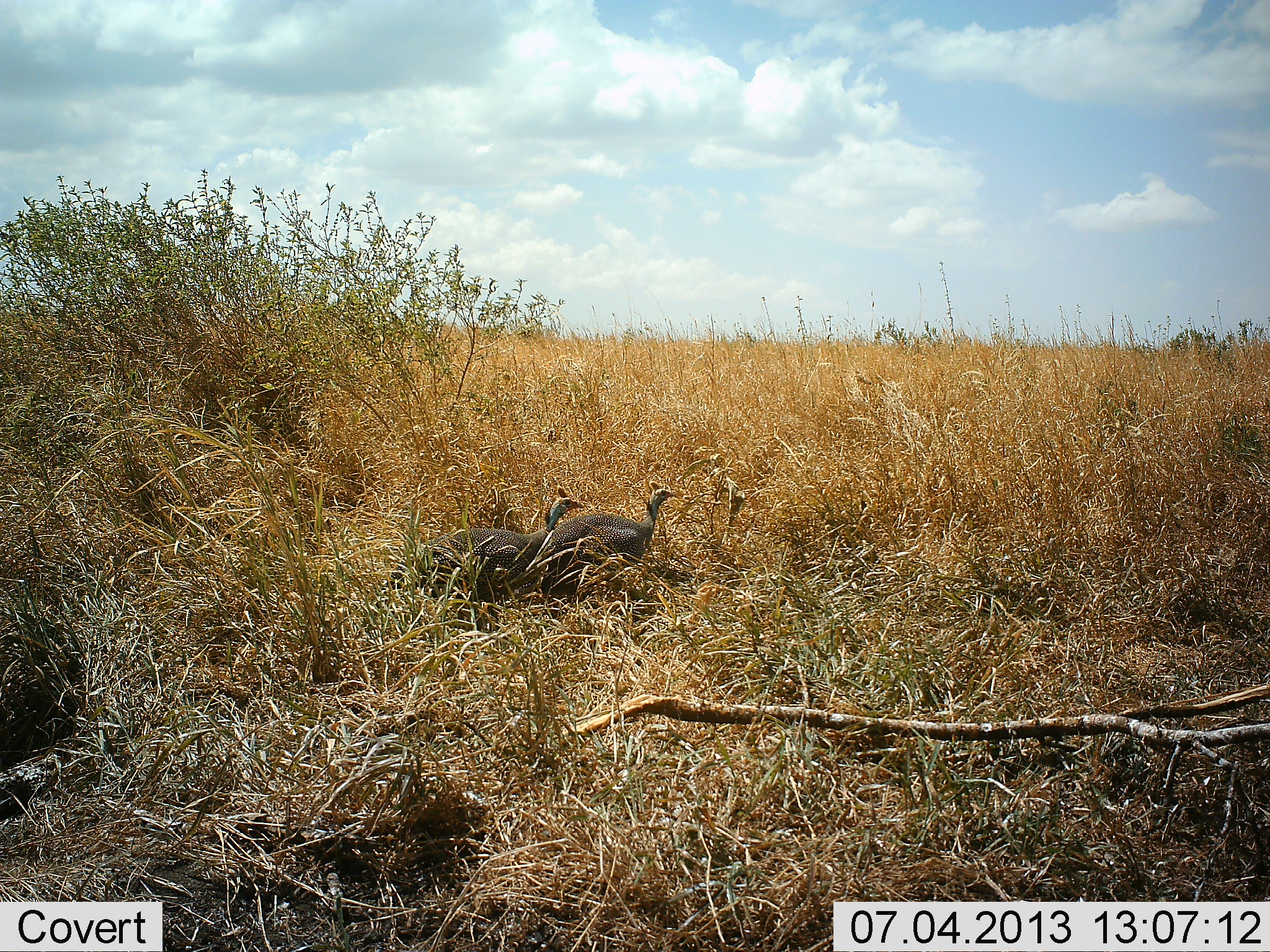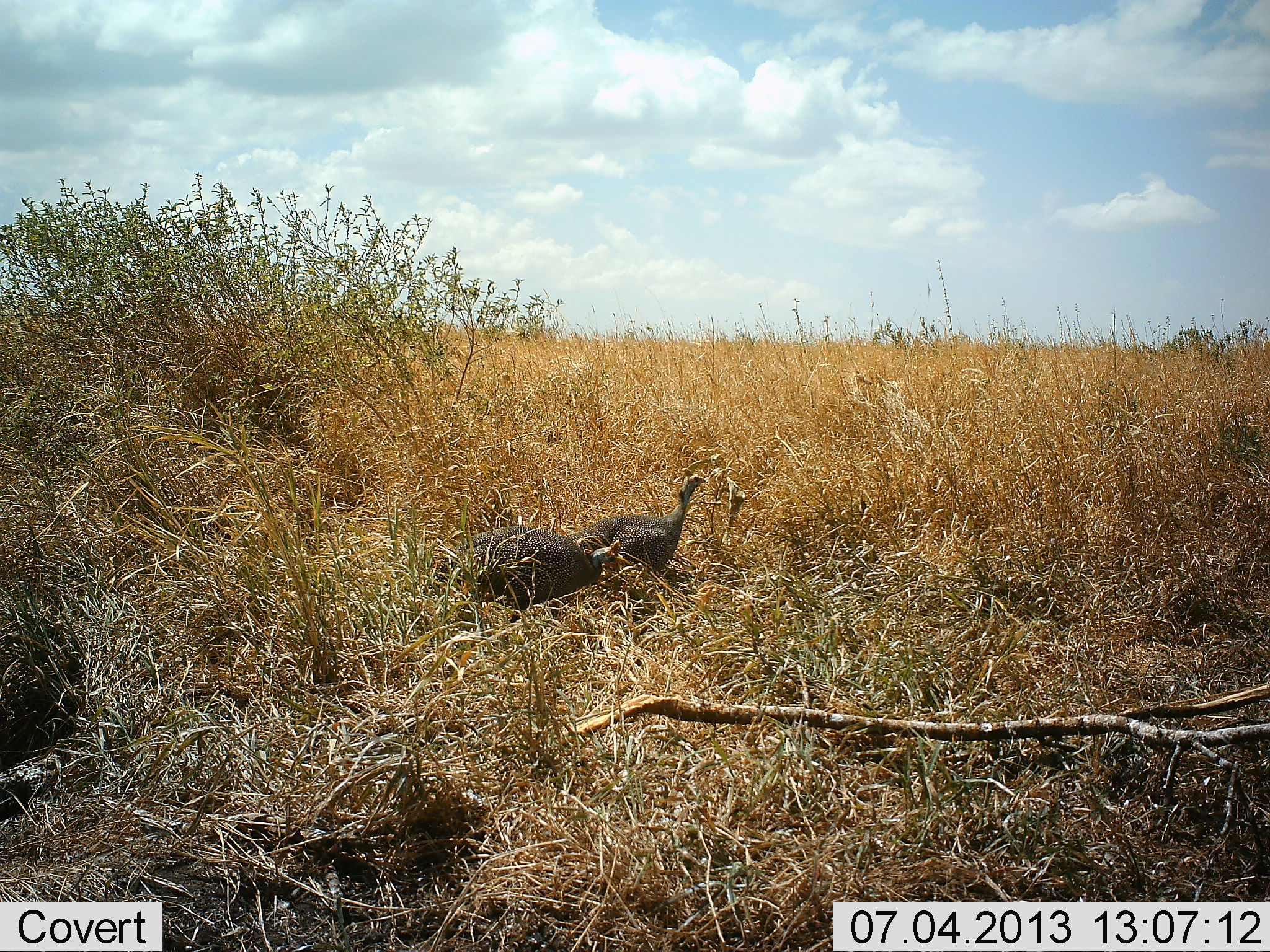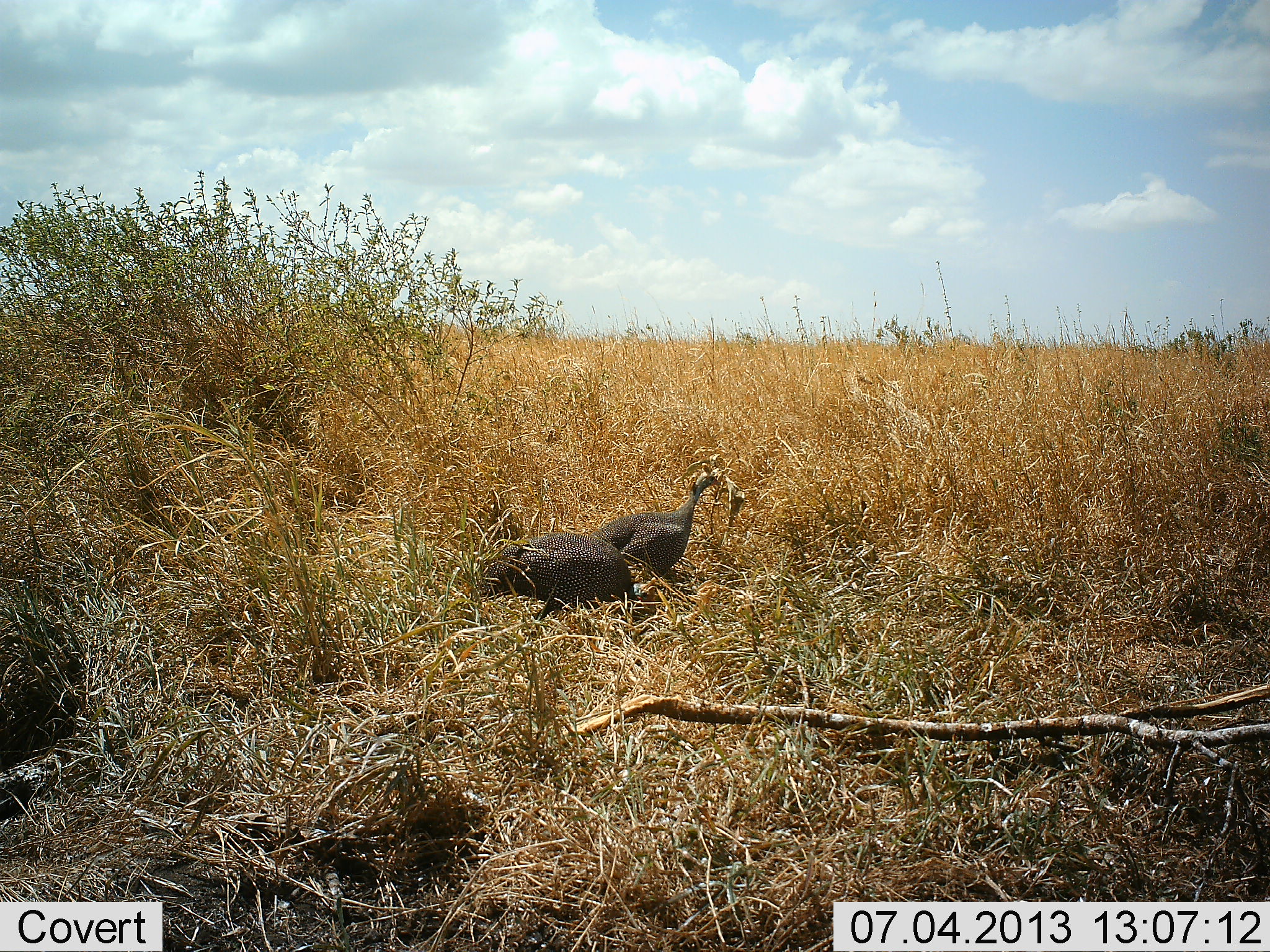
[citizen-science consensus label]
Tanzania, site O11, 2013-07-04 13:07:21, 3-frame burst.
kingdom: Animalia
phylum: Chordata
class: Aves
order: Galliformes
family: Numididae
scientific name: Numididae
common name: guinea fowl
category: guineafowl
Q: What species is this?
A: Guineafowl (guinea fowl) (Numididae).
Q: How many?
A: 2.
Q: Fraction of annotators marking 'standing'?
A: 21%.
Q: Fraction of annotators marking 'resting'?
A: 14%.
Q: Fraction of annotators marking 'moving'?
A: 68%.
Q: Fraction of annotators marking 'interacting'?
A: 0%.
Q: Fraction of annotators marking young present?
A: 0%.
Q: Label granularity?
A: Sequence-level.